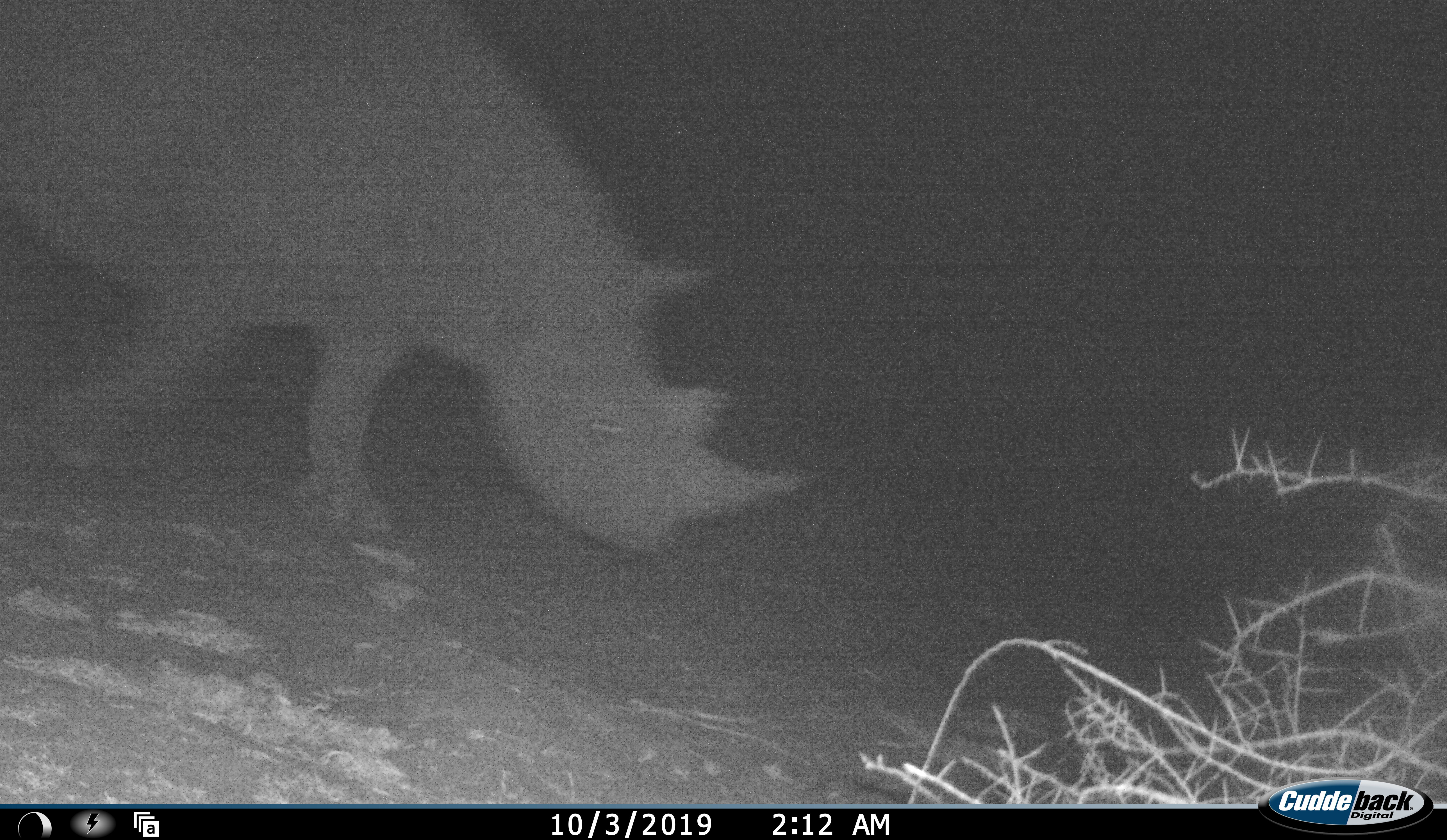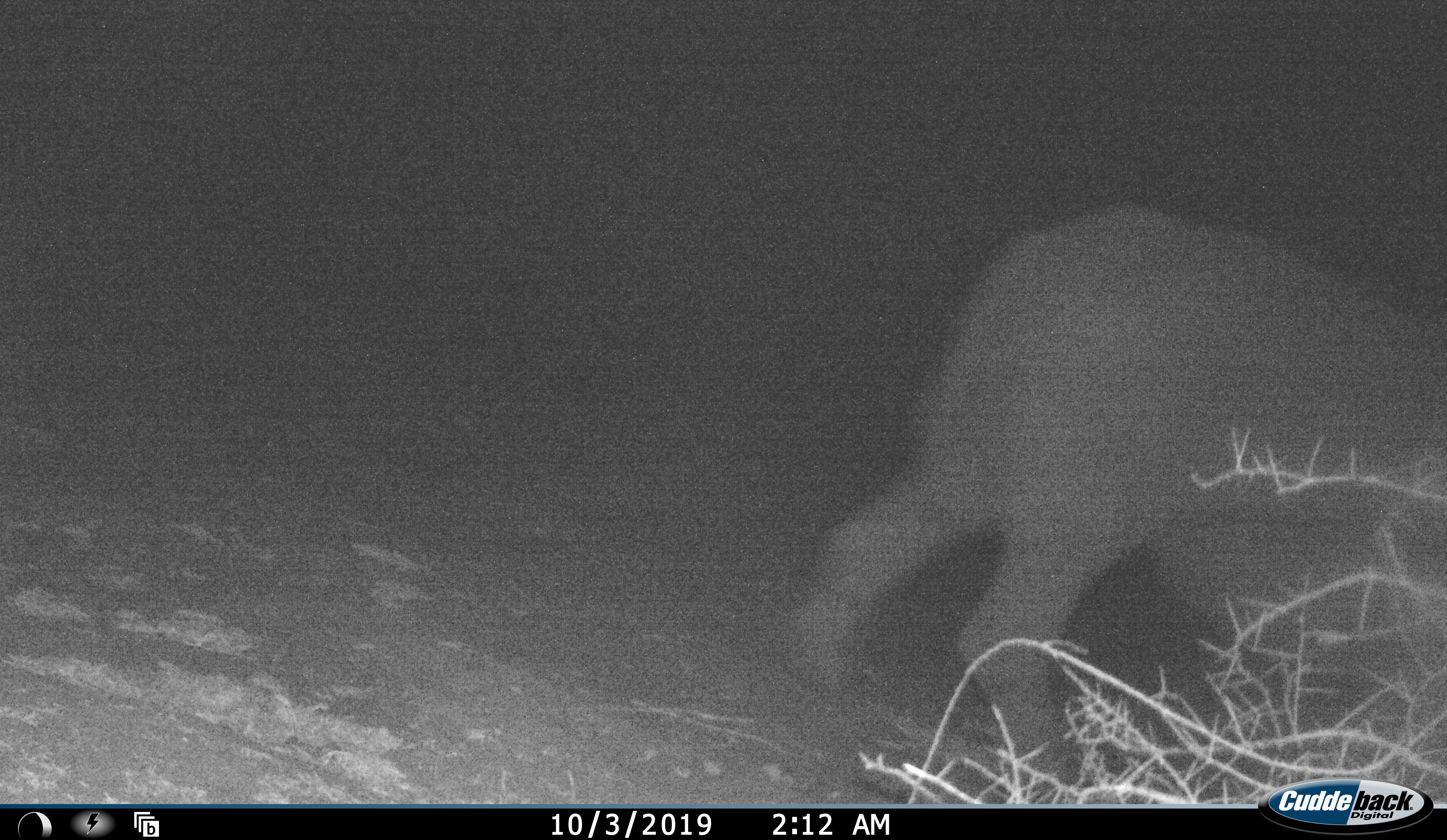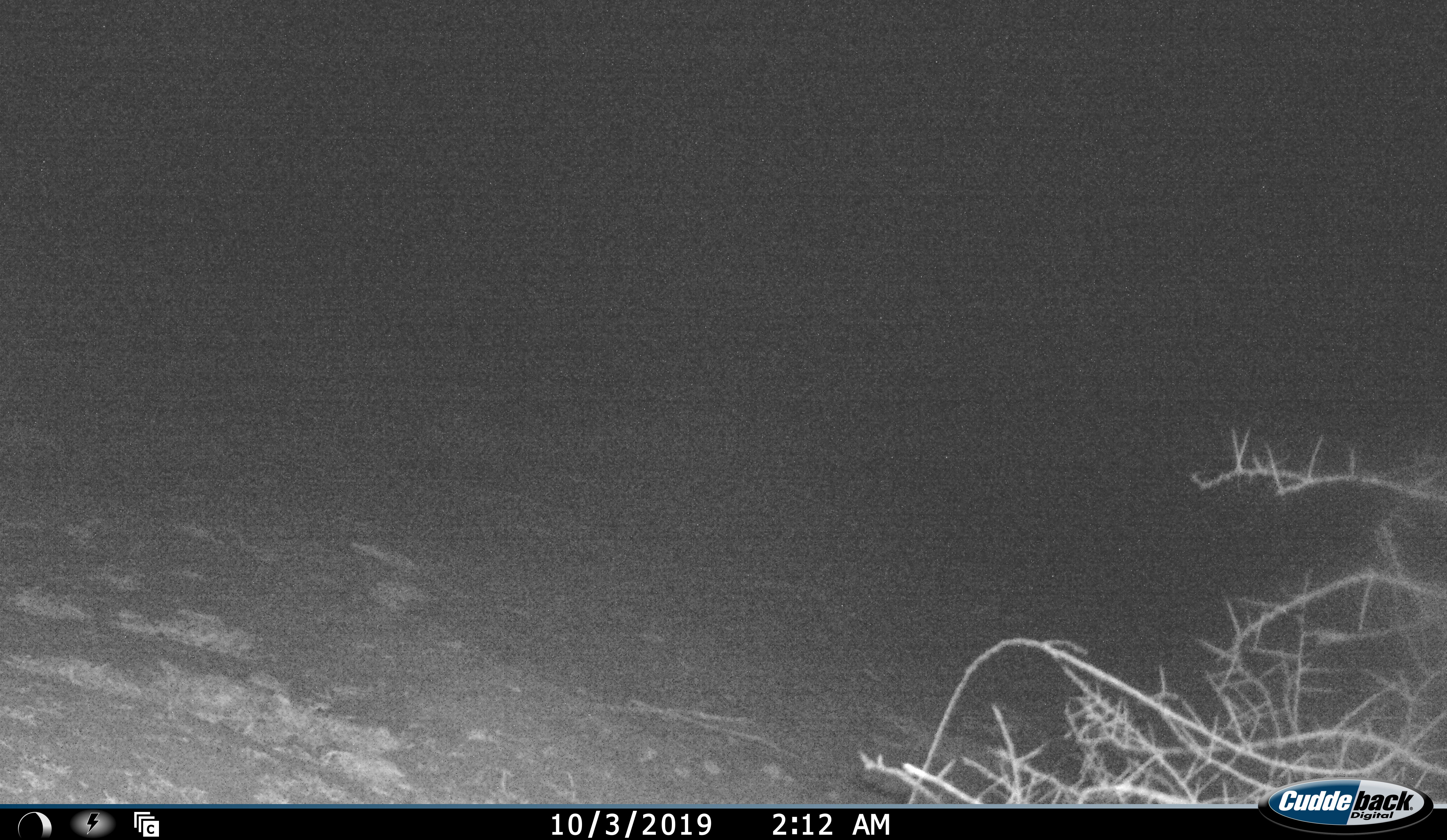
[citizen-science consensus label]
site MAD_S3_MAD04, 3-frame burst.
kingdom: Animalia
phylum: Chordata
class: Mammalia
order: Perissodactyla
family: Rhinocerotidae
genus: Ceratotherium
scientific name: Ceratotherium simum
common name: white rhinoceros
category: rhinoceroswhite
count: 1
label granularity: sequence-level